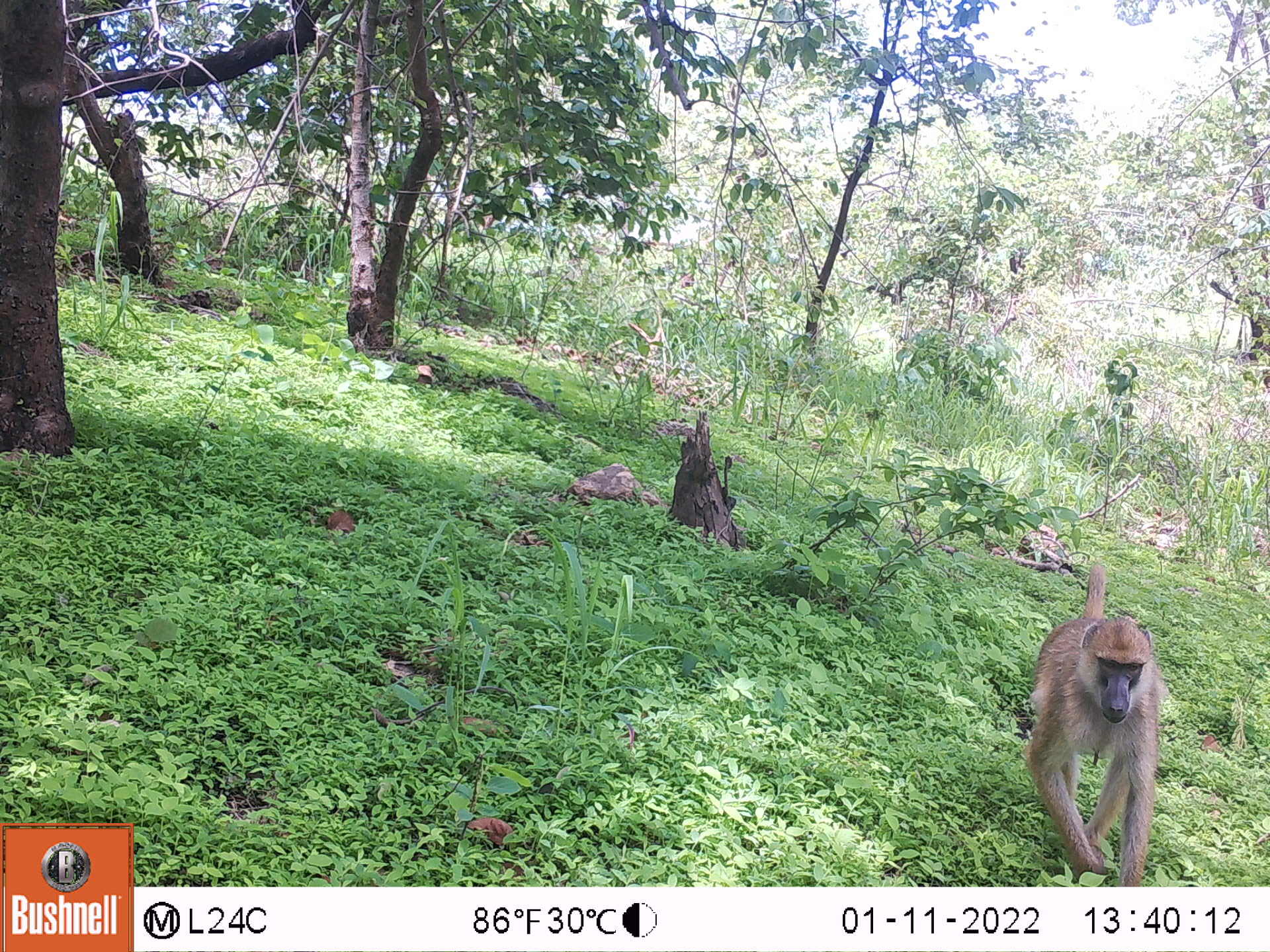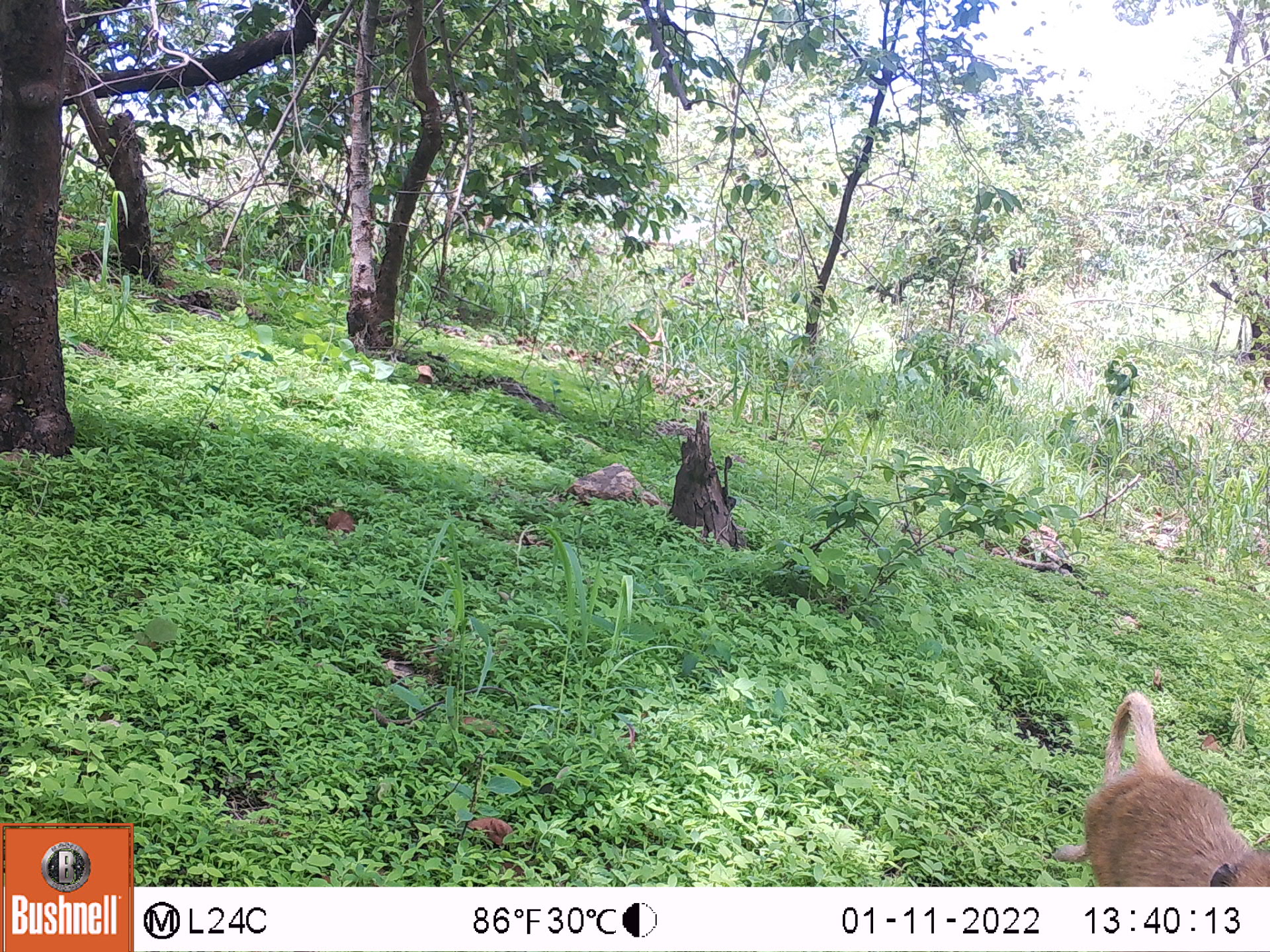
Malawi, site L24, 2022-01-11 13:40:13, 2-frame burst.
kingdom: Animalia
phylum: Chordata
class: Mammalia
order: Primates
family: Cercopithecidae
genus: Papio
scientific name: Papio cynocephalus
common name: yellow baboon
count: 2